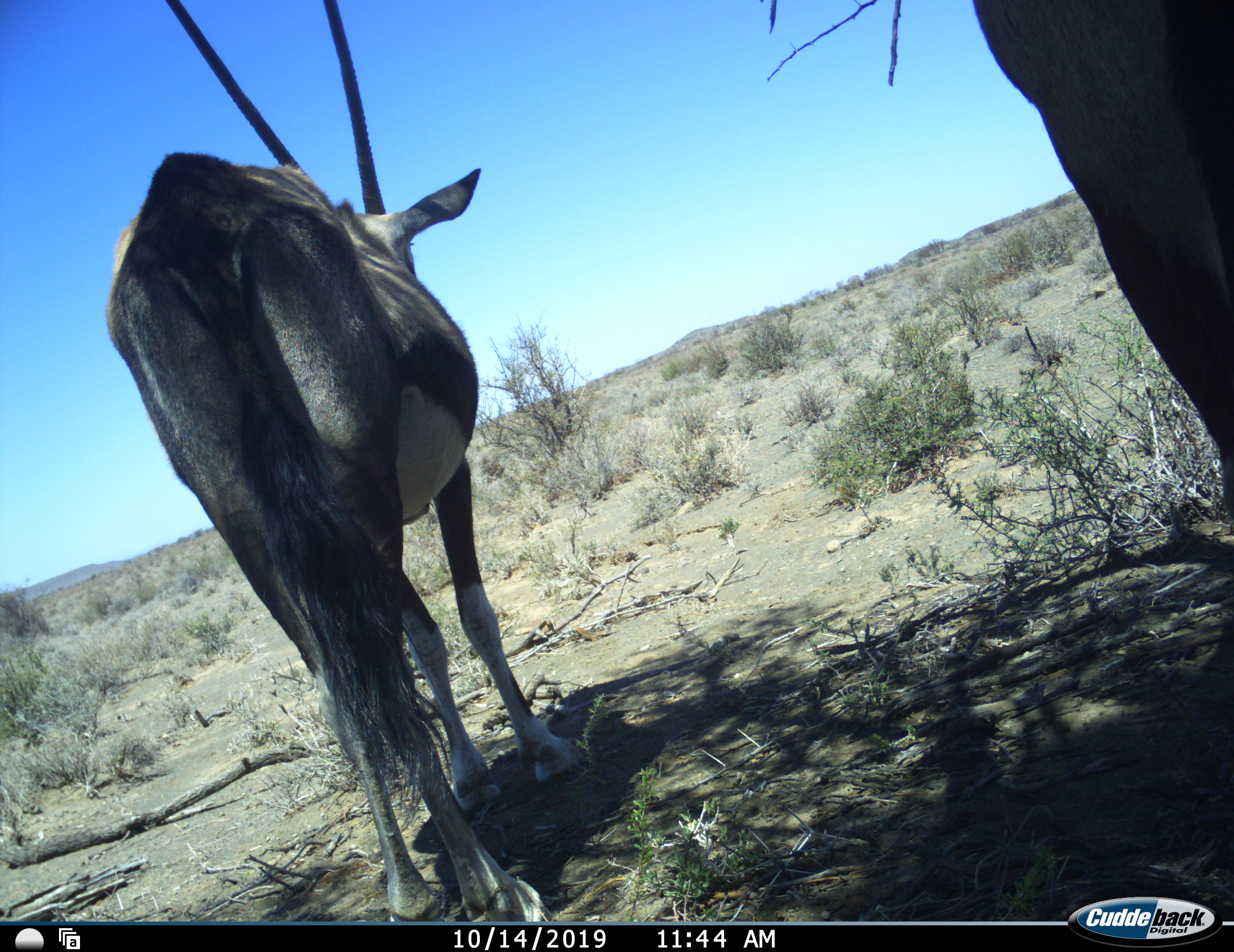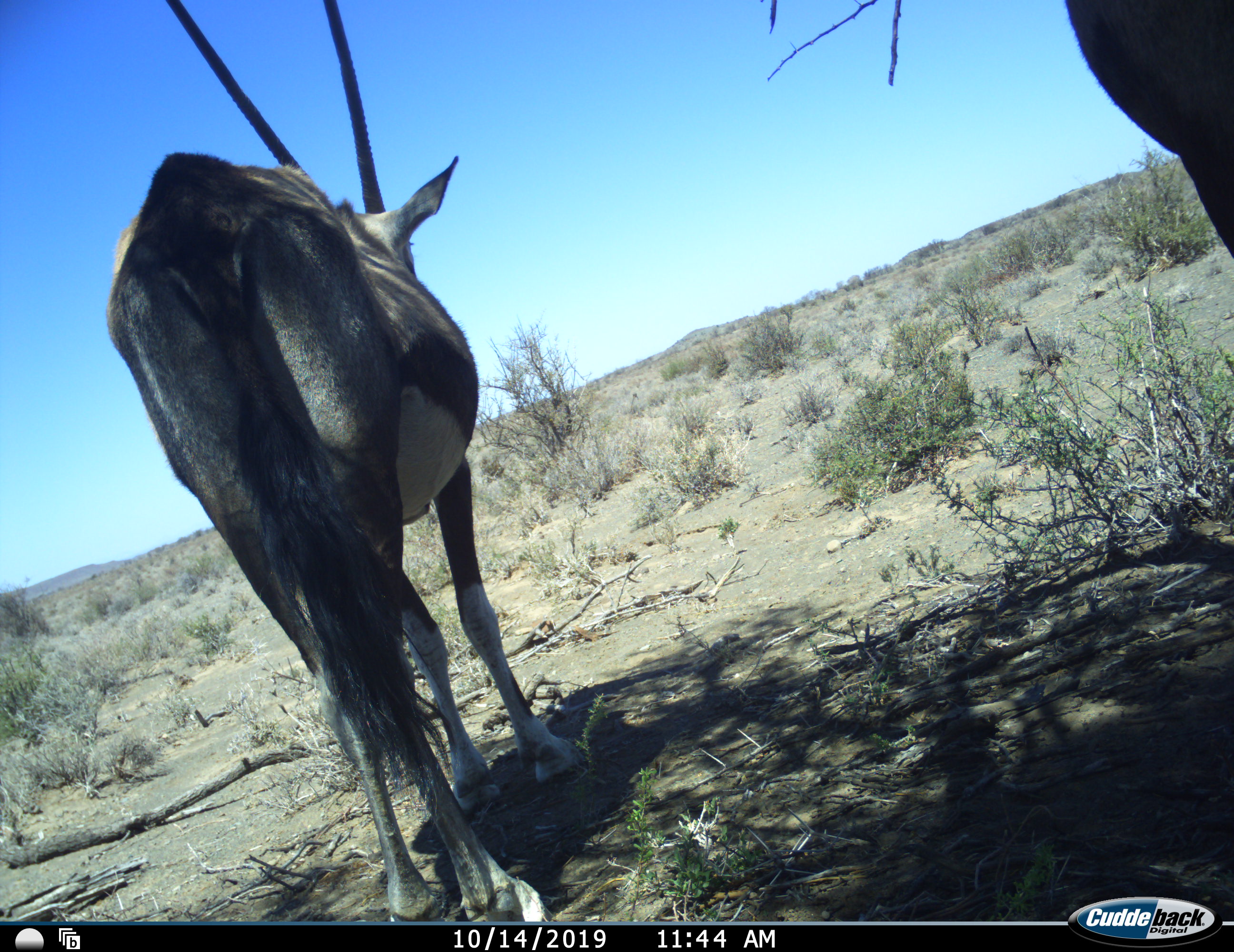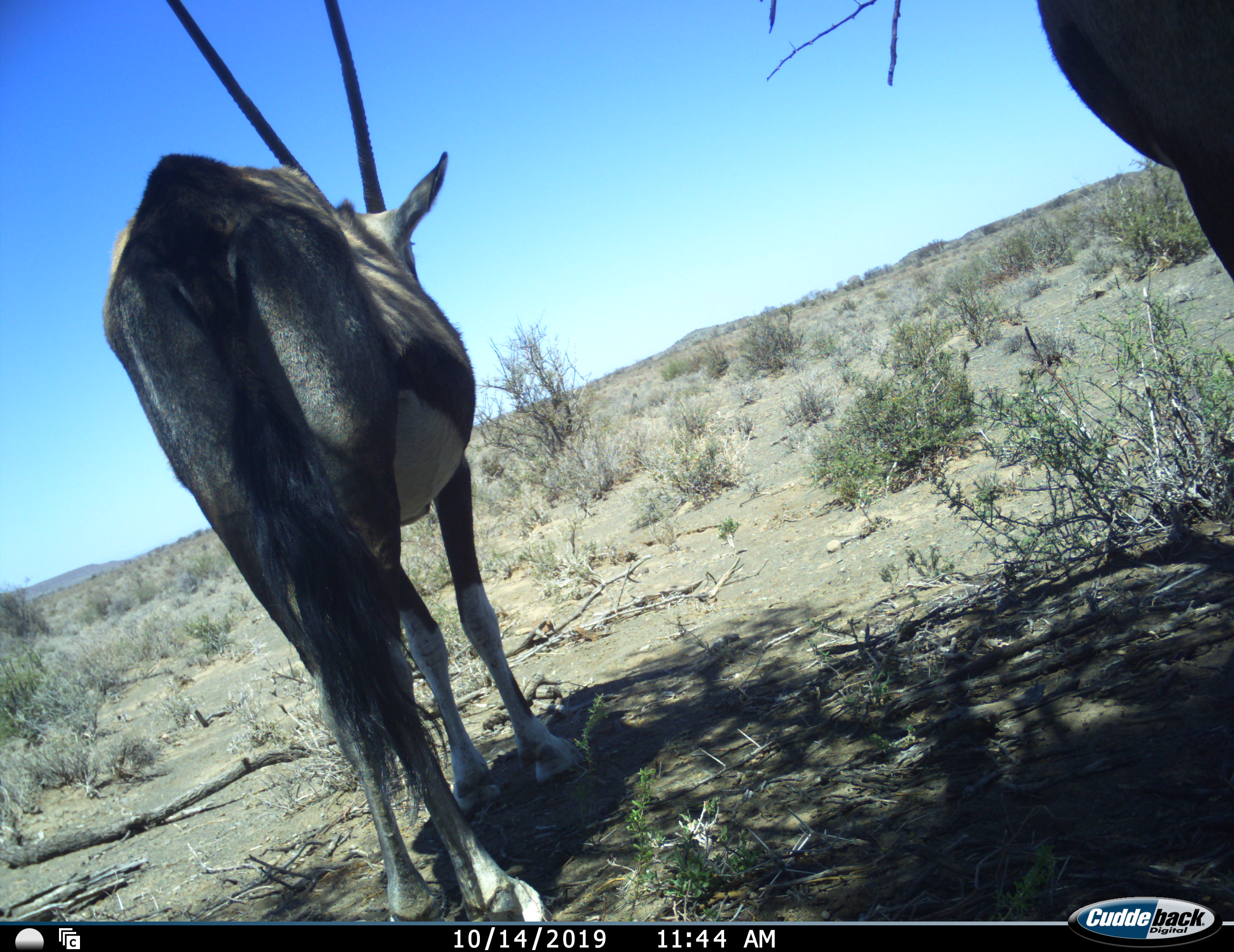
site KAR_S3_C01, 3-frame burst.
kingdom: Animalia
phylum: Chordata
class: Mammalia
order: Artiodactyla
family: Bovidae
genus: Oryx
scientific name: Oryx gazella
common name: gemsbok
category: oryx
Oryx (gemsbok) (Oryx gazella), count 2. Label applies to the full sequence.